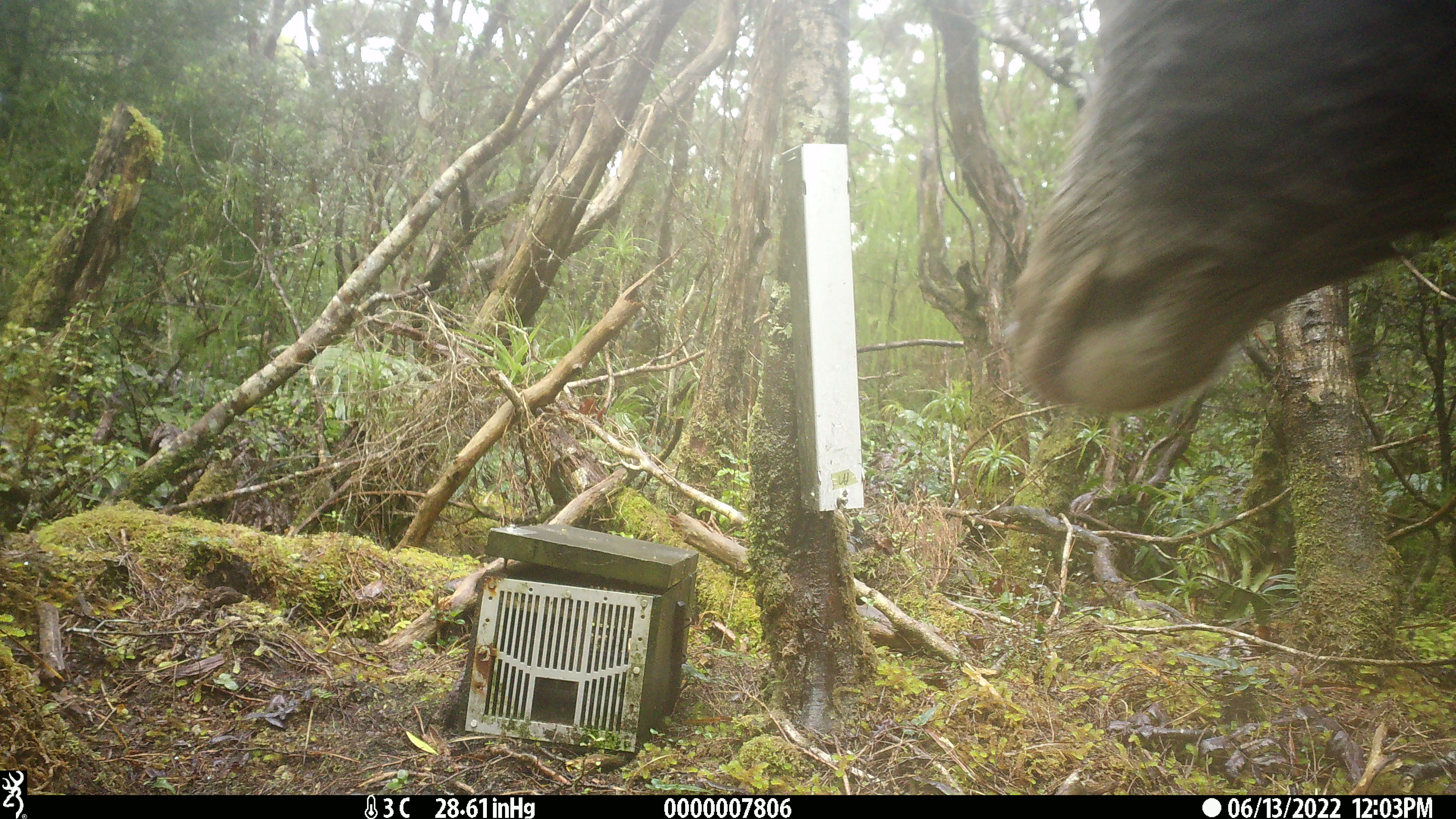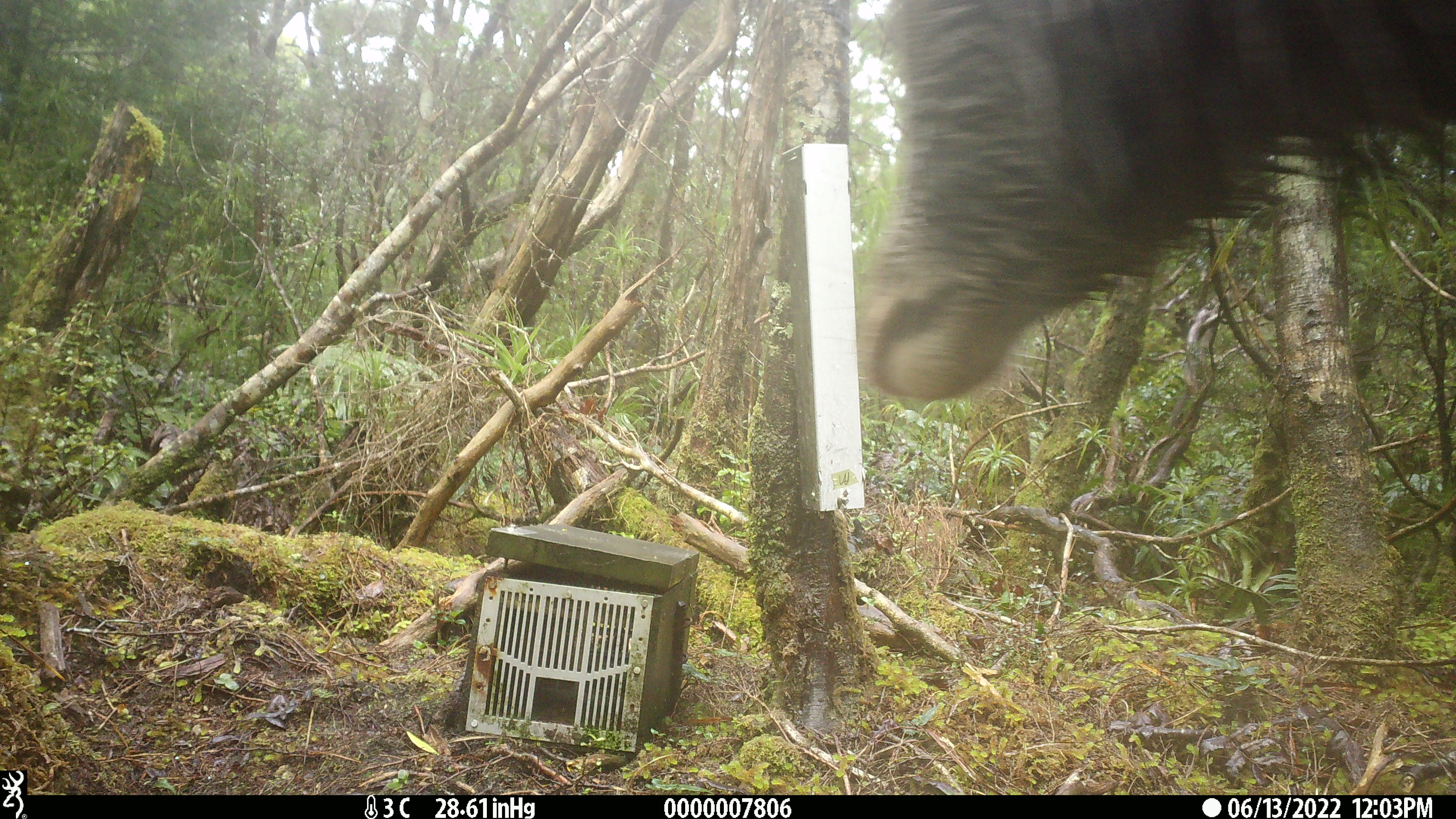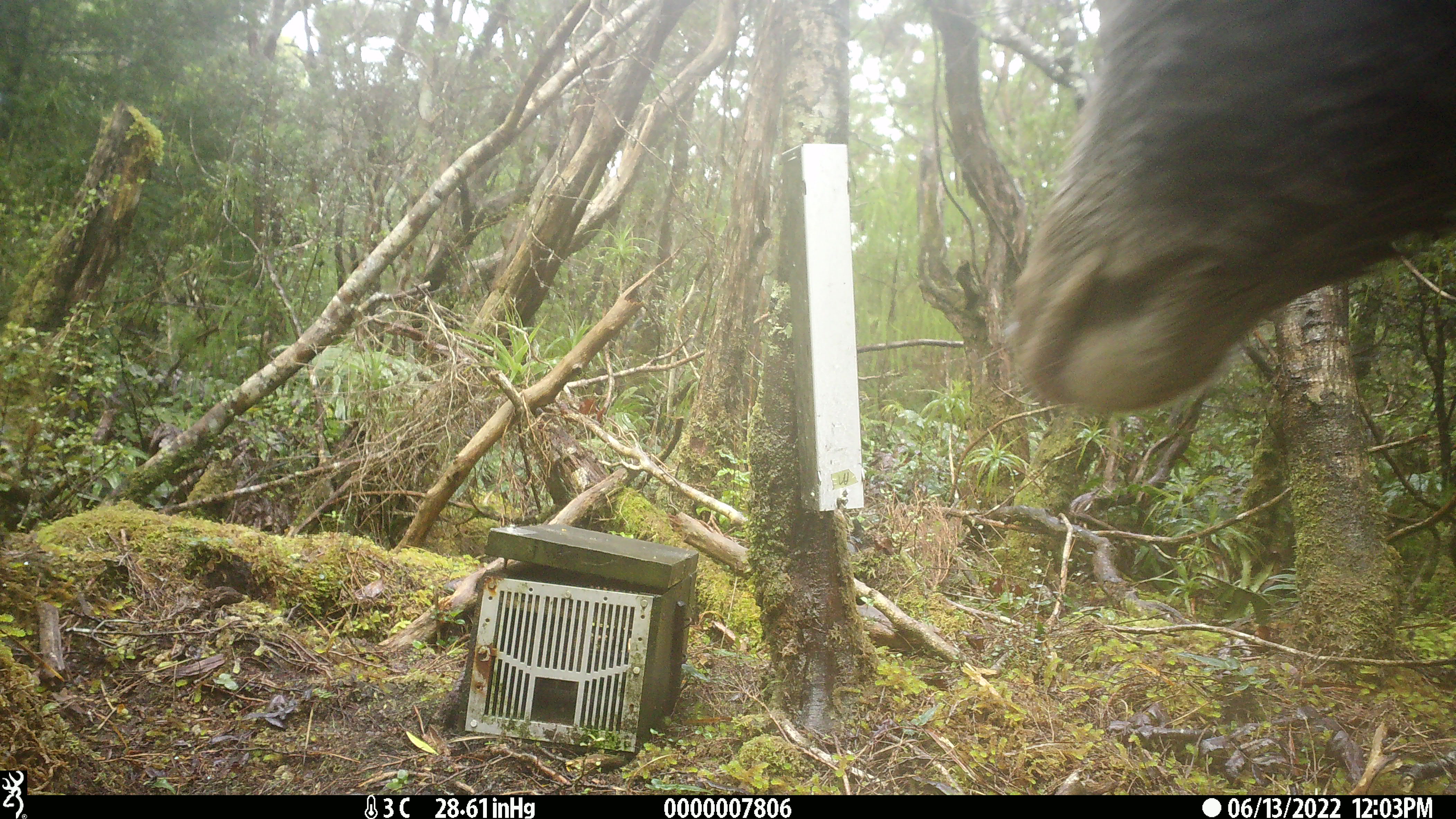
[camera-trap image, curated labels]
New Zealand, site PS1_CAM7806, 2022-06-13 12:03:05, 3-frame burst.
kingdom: Animalia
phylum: Chordata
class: Mammalia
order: Artiodactyla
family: Cervidae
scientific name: Cervidae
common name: deer